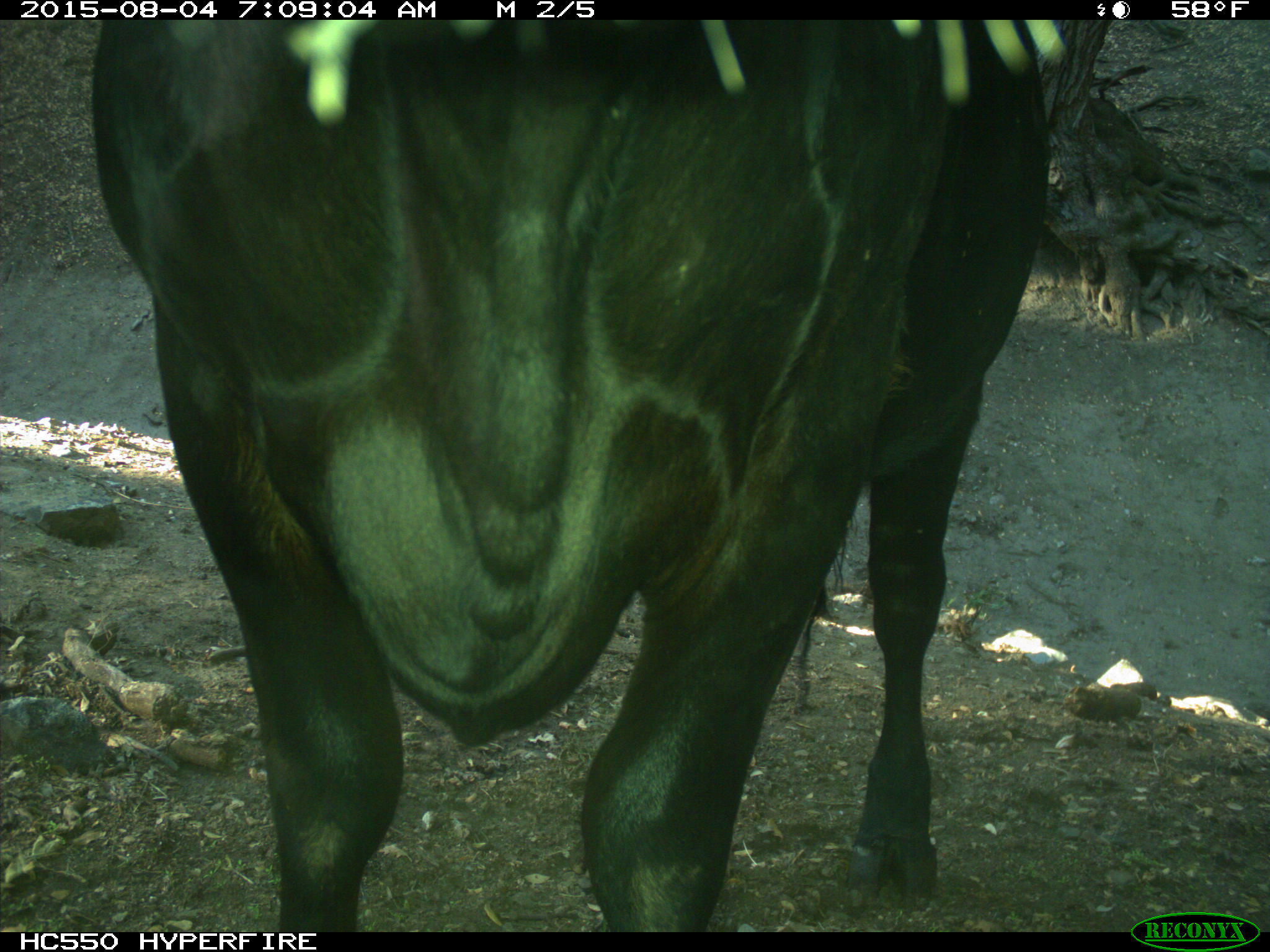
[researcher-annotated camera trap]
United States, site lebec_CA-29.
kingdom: Animalia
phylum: Chordata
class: Mammalia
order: Artiodactyla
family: Bovidae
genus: Bos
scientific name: Bos taurus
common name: domestic cow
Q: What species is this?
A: Bos taurus (domestic cow).